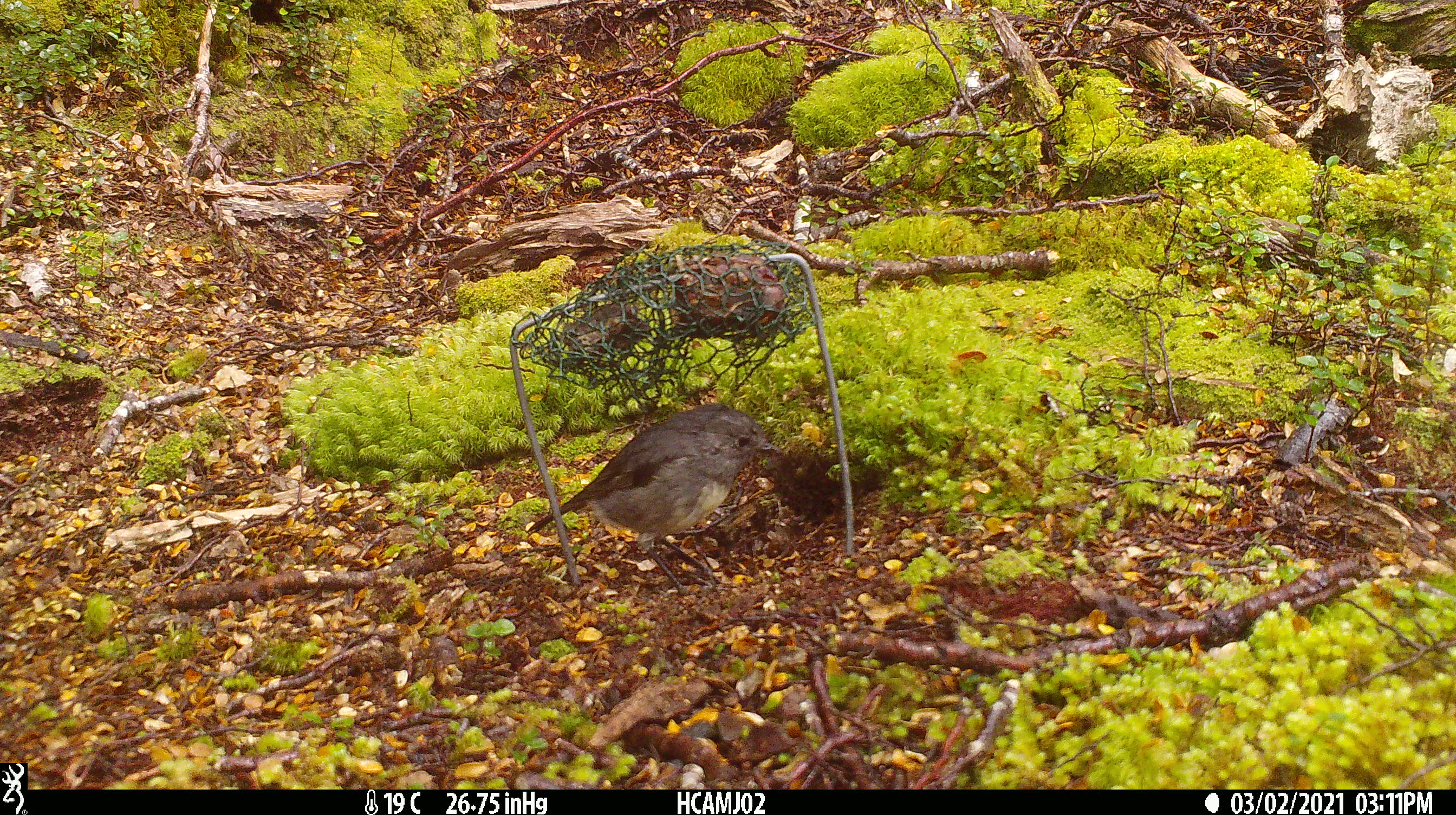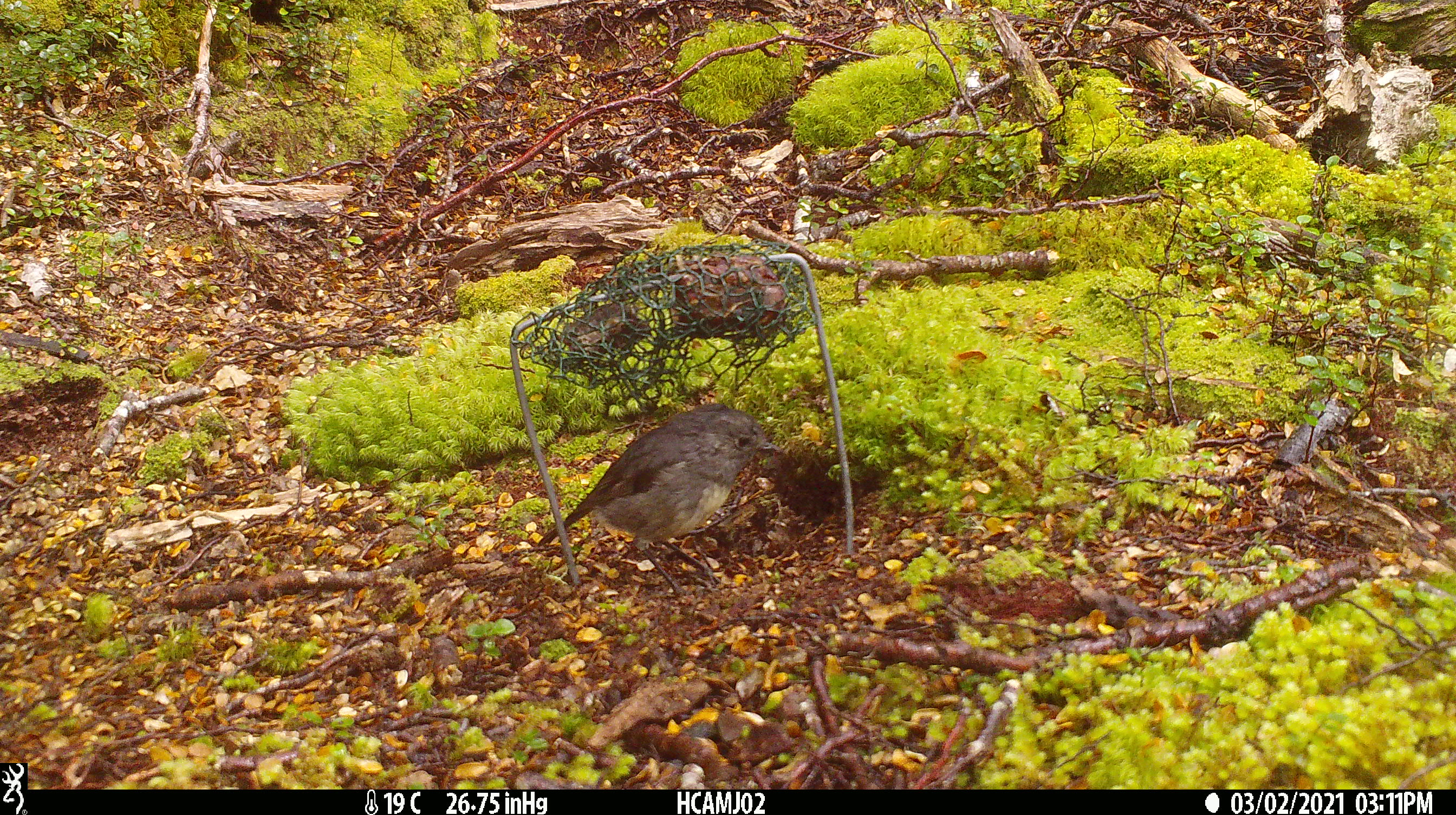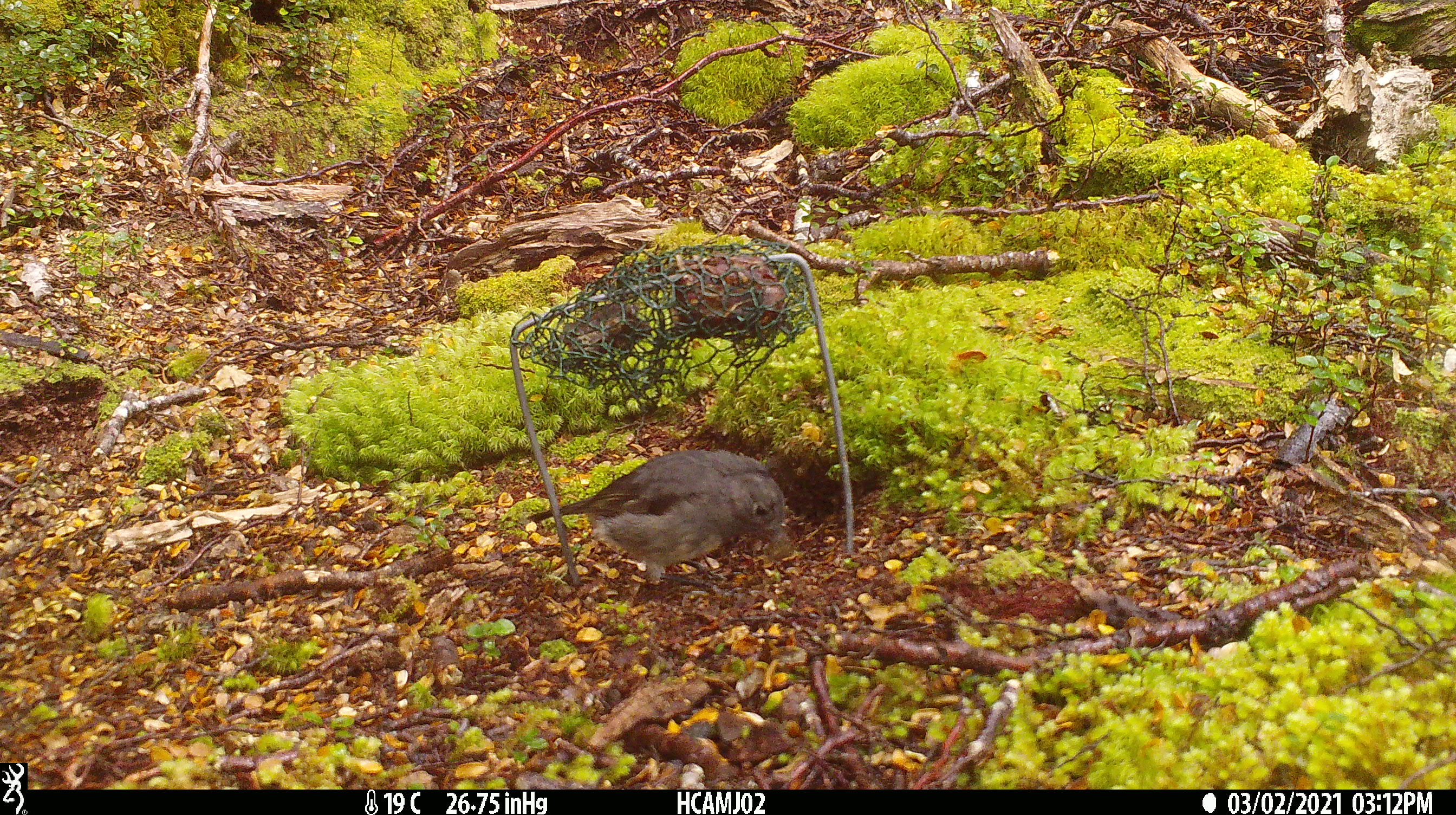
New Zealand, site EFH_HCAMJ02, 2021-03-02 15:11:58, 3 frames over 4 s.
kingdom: Animalia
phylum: Chordata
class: Aves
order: Passeriformes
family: Petroicidae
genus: Petroica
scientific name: Petroica australis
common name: new zealand robin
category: robin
Robin (new zealand robin) (Petroica australis).